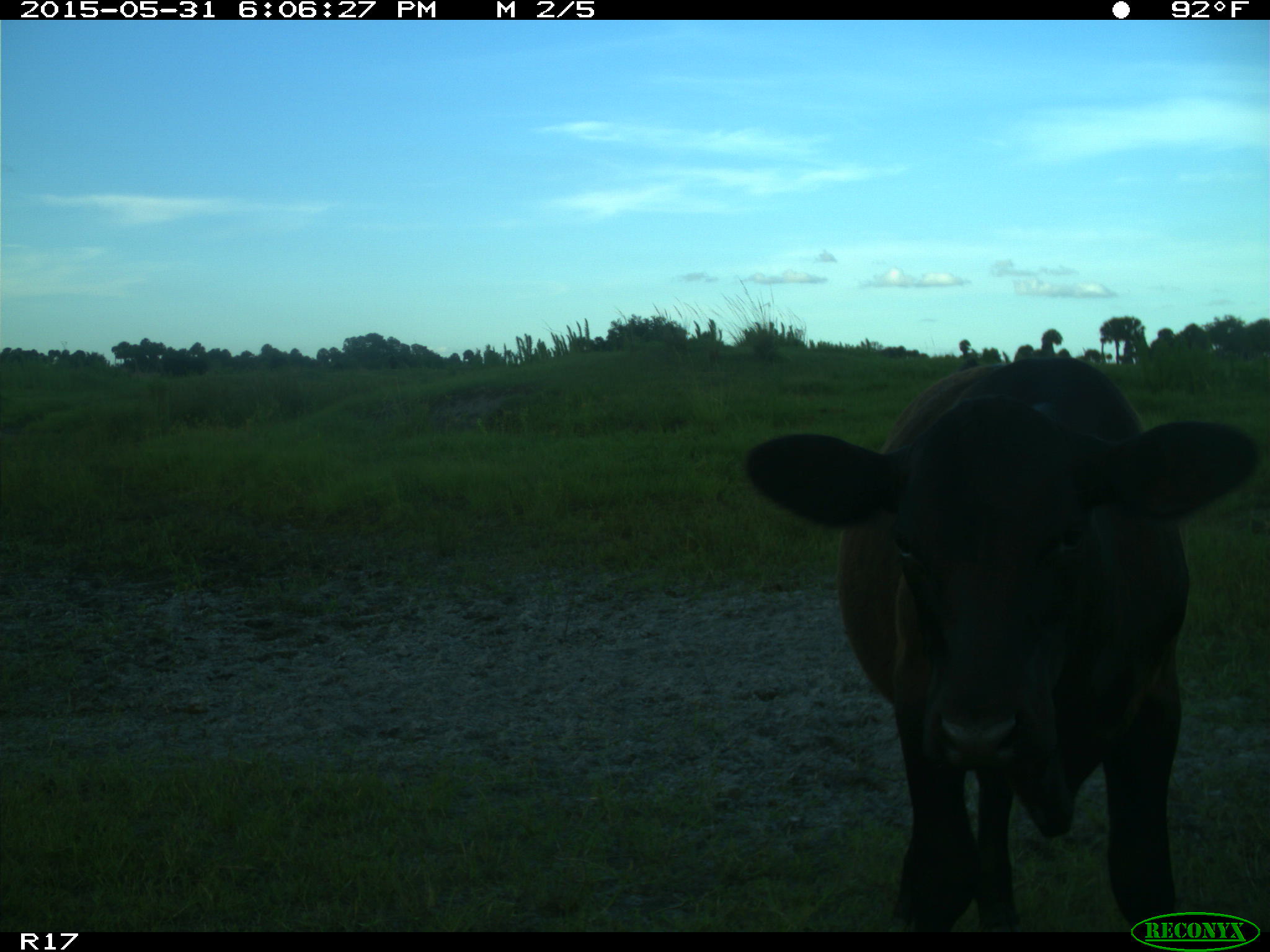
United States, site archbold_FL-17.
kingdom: Animalia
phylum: Chordata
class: Mammalia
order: Artiodactyla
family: Bovidae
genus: Bos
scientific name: Bos taurus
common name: domestic cow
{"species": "Bos taurus (domestic cow)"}